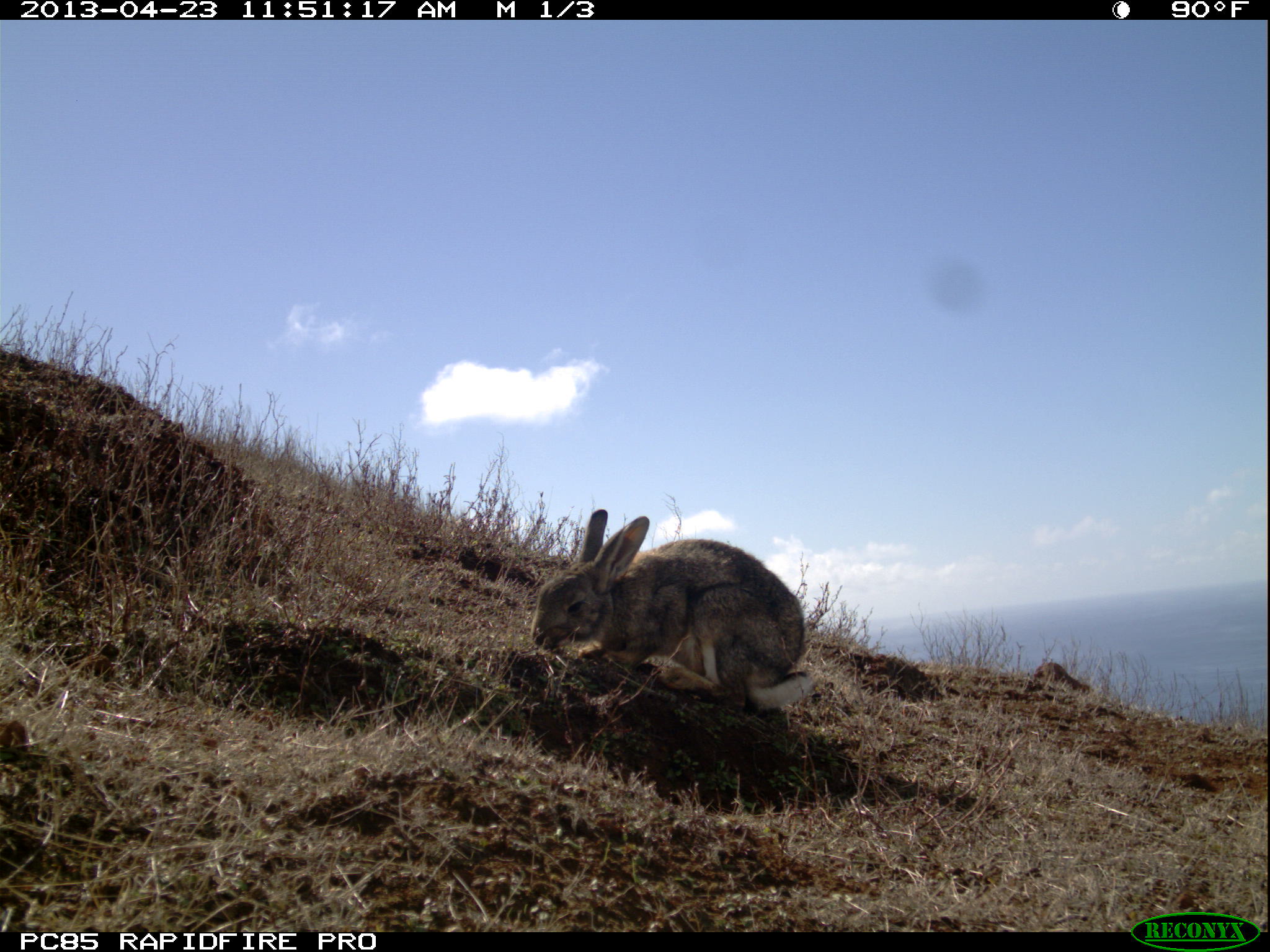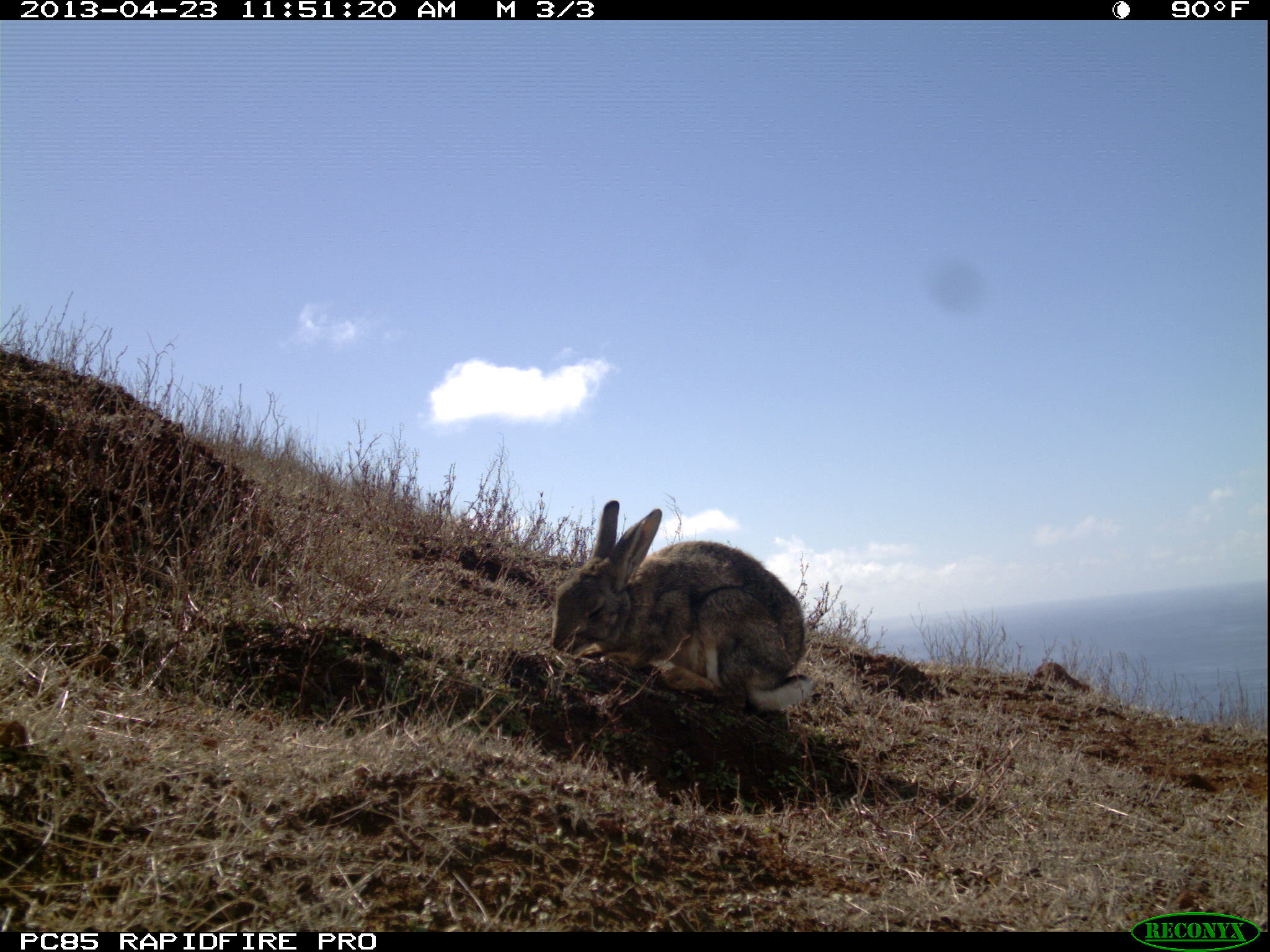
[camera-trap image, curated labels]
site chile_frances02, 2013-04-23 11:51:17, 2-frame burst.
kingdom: Animalia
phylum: Chordata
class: Mammalia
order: Lagomorpha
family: Leporidae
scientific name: Leporidae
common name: rabbits and hares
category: rabbit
Rabbit (rabbits and hares) (Leporidae).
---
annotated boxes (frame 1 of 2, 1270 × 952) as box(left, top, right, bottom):
rabbit: box(525, 507, 813, 725)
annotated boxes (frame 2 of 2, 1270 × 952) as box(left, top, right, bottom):
rabbit: box(543, 498, 815, 723)